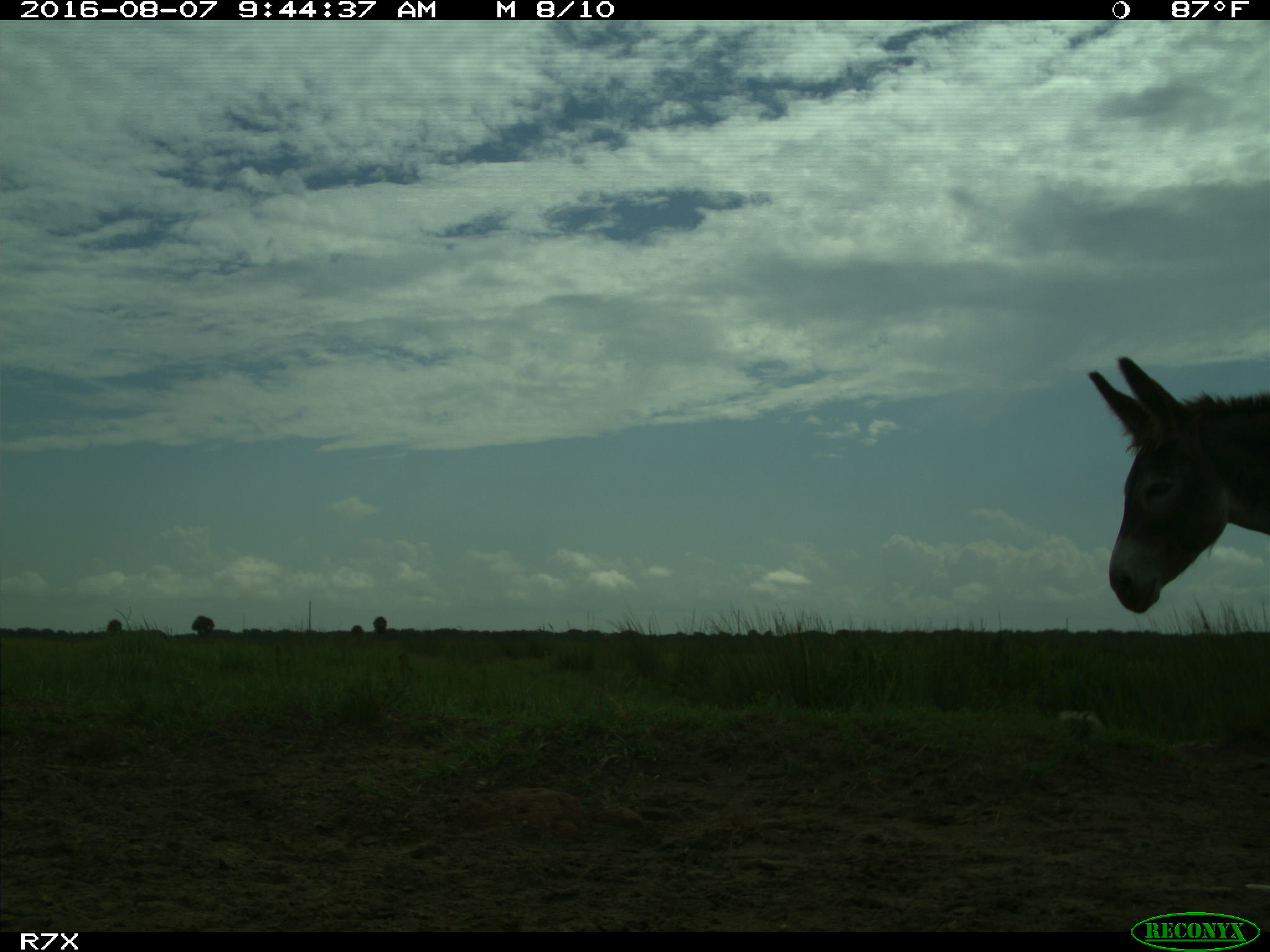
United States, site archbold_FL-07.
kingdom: Animalia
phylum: Chordata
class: Mammalia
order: Perissodactyla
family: Equidae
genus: Equus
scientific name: Equus africanus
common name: african wild ass